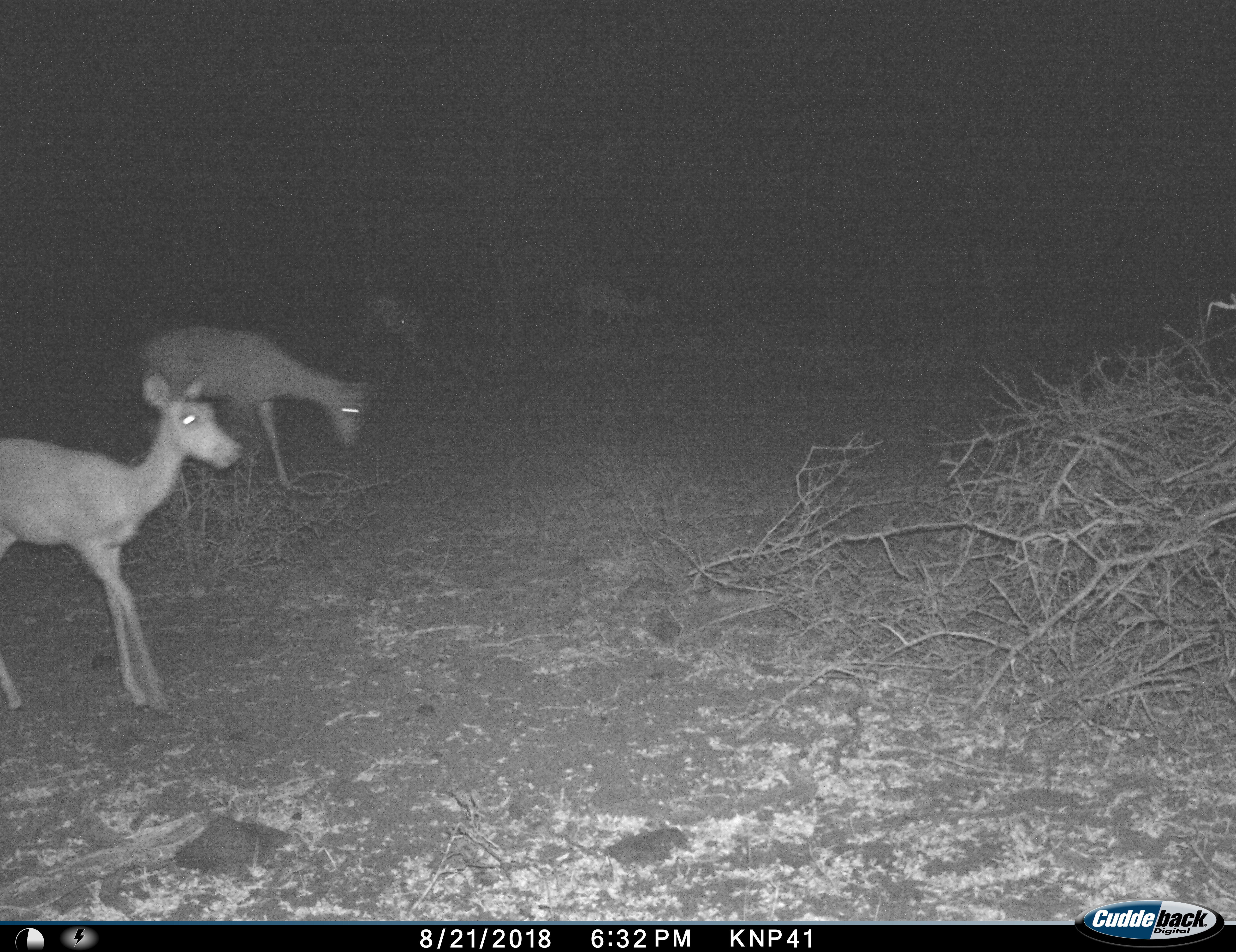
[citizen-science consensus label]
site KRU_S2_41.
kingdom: Animalia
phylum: Chordata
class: Mammalia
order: Artiodactyla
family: Bovidae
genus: Aepyceros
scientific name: Aepyceros melampus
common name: impala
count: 4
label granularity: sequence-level